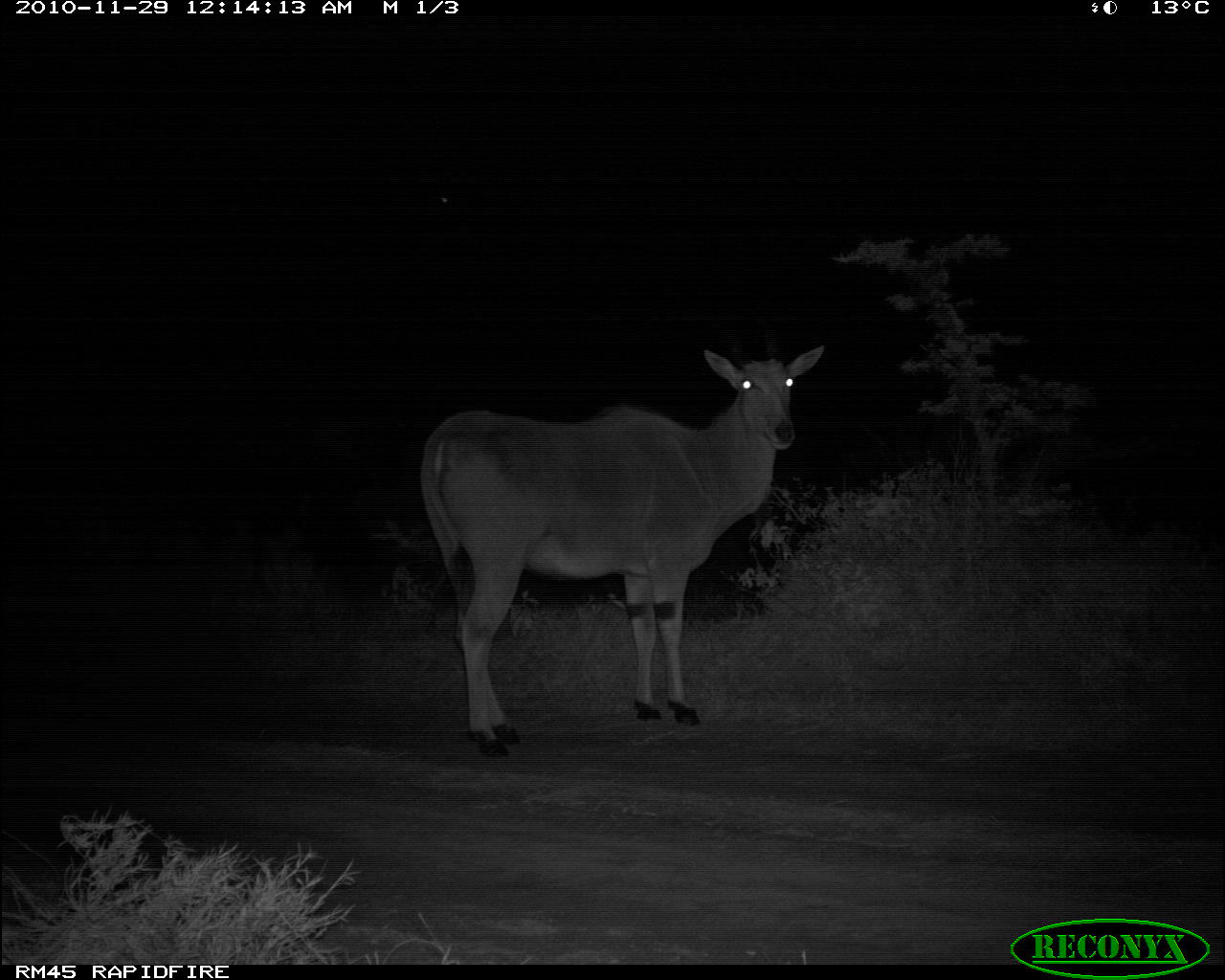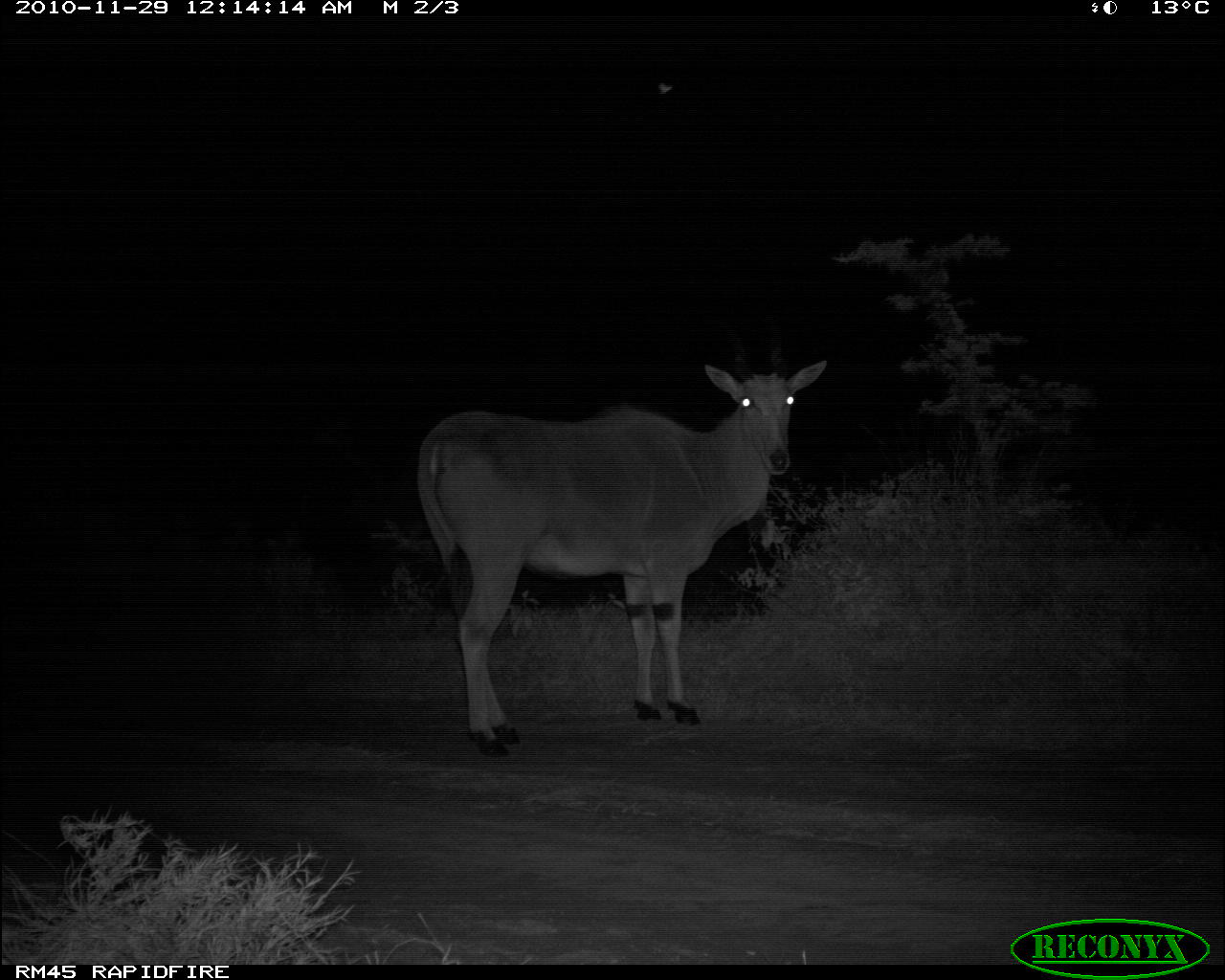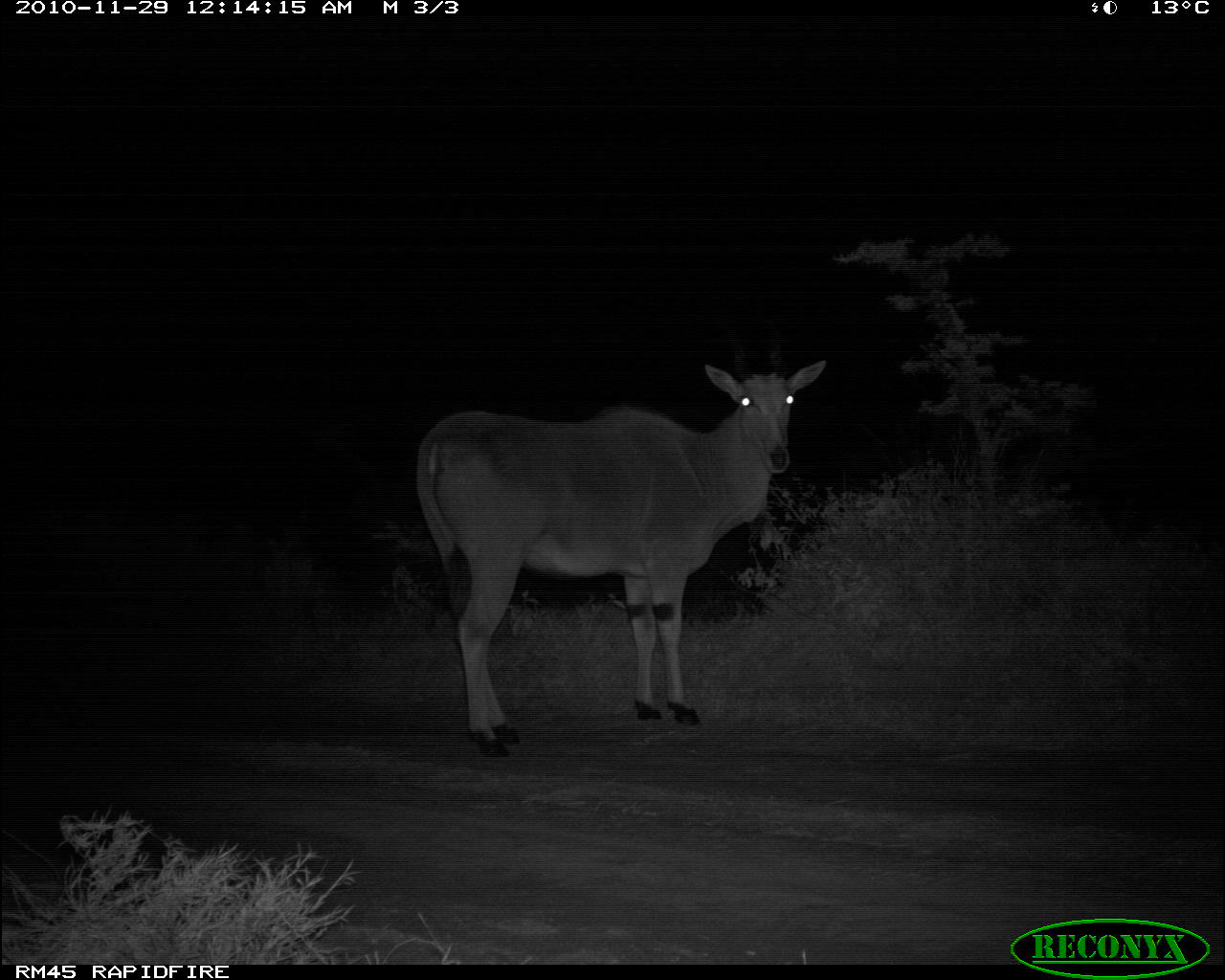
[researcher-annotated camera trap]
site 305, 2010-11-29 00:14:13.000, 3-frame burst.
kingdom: Animalia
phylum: Chordata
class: Mammalia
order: Artiodactyla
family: Bovidae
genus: Tragelaphus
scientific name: Tragelaphus oryx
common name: eland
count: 1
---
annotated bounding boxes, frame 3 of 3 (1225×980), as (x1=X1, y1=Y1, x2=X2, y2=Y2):
tragelaphus oryx: (x1=412, y1=331, x2=830, y2=756)